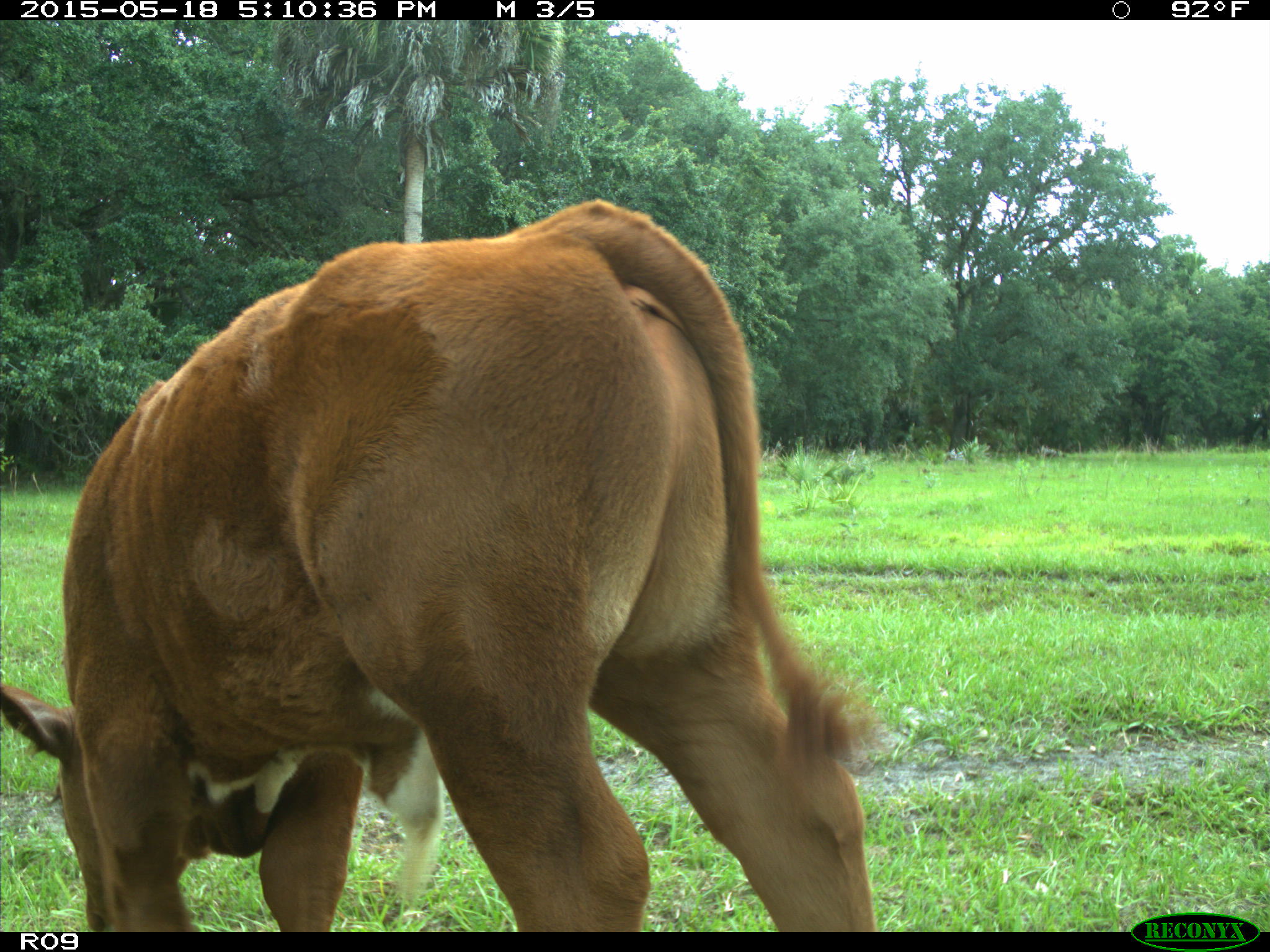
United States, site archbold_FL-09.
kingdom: Animalia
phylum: Chordata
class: Mammalia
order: Artiodactyla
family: Bovidae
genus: Bos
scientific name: Bos taurus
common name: domestic cow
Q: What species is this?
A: Bos taurus (domestic cow).